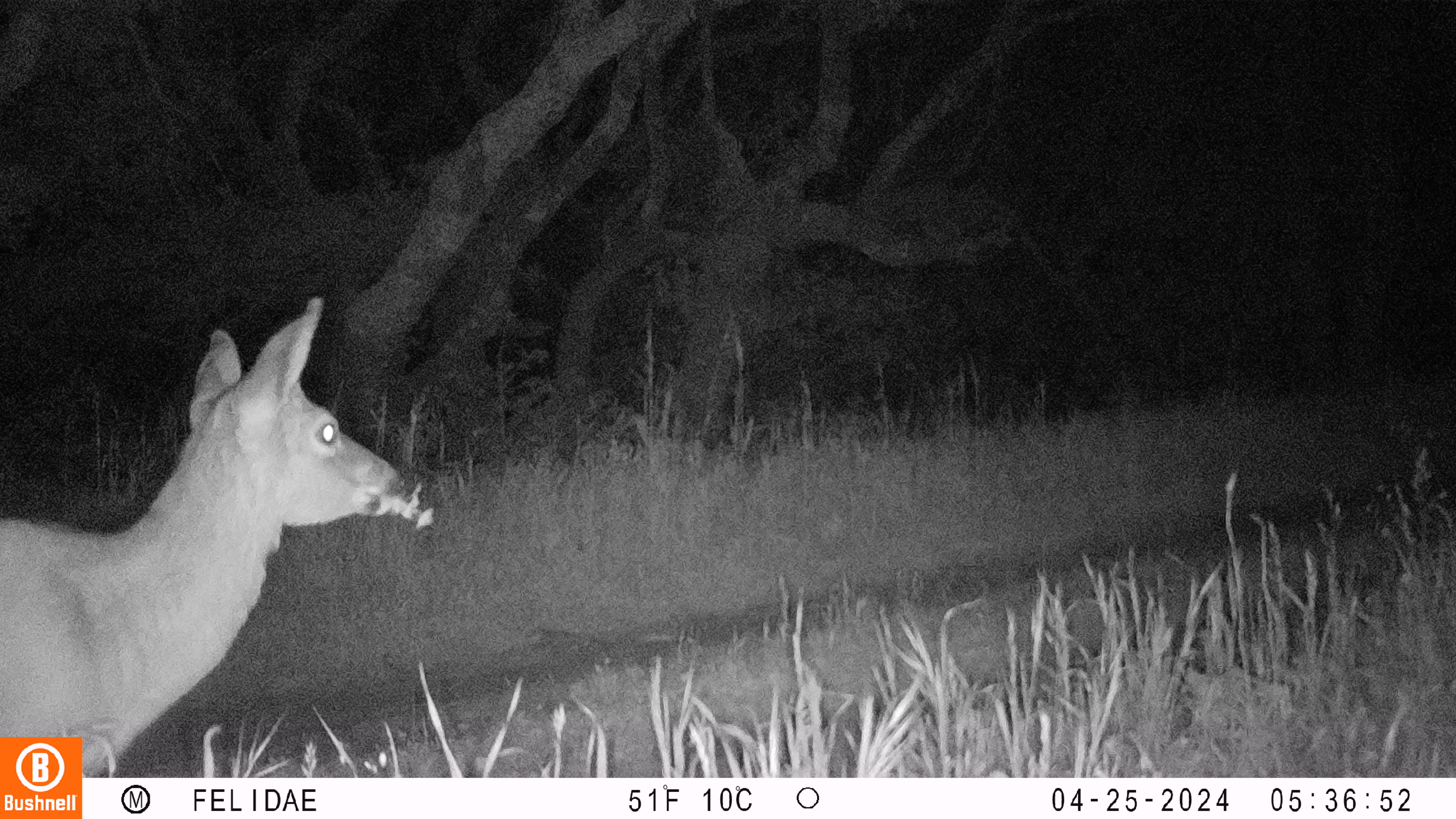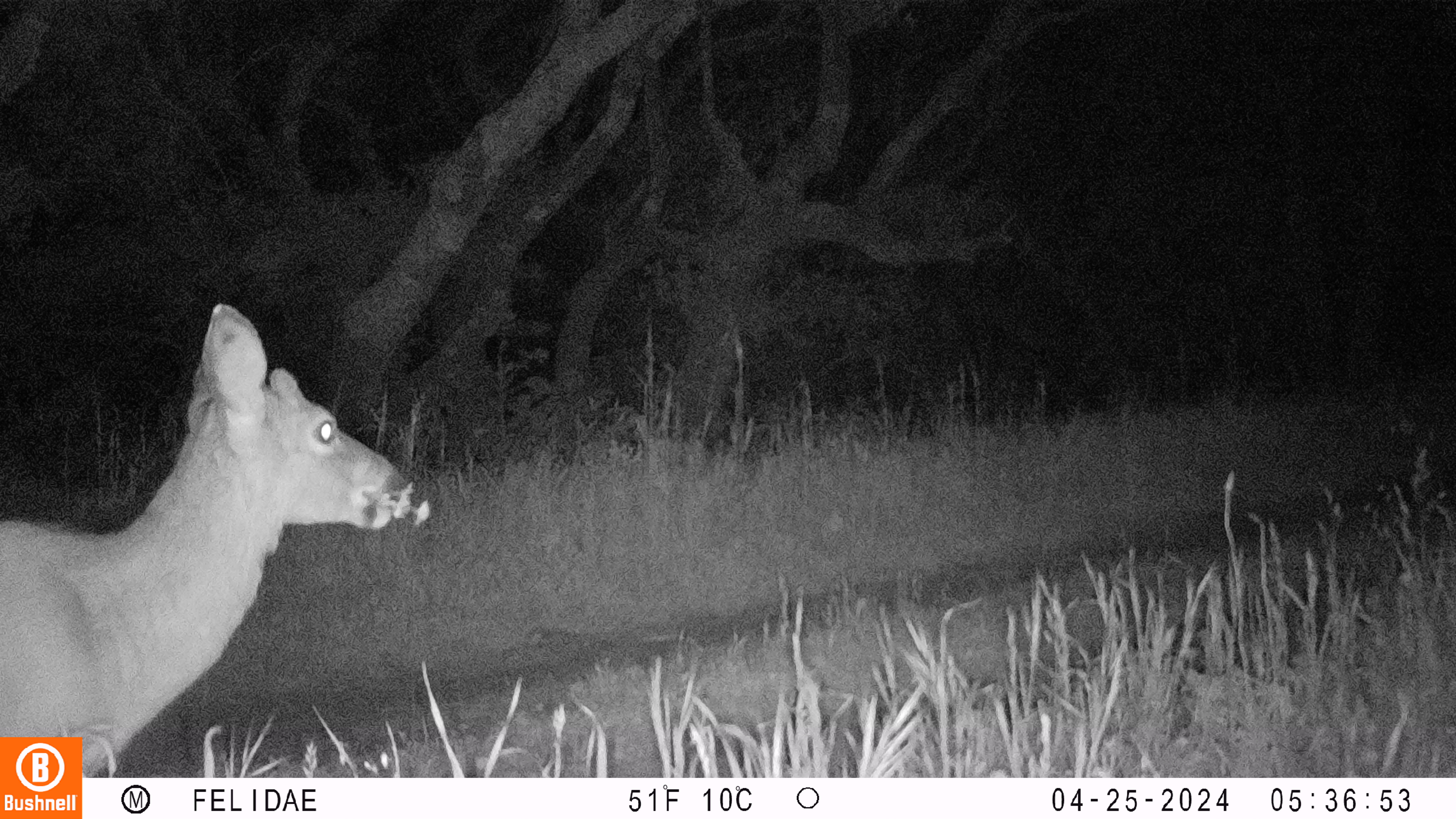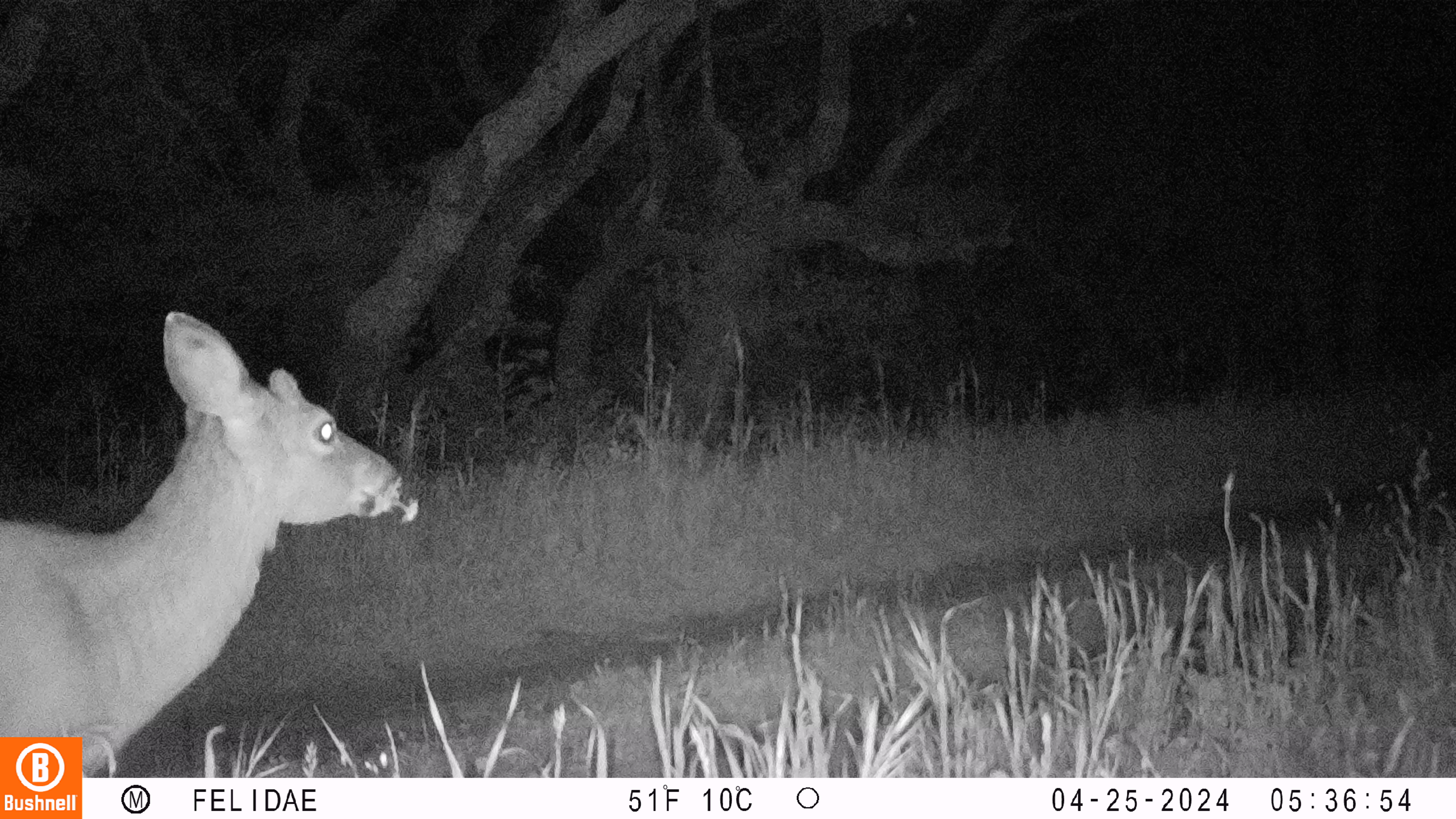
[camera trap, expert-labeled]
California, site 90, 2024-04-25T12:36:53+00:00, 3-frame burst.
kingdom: Animalia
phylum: Chordata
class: Mammalia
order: Artiodactyla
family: Cervidae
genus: Odocoileus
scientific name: Odocoileus hemionus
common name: mule deer